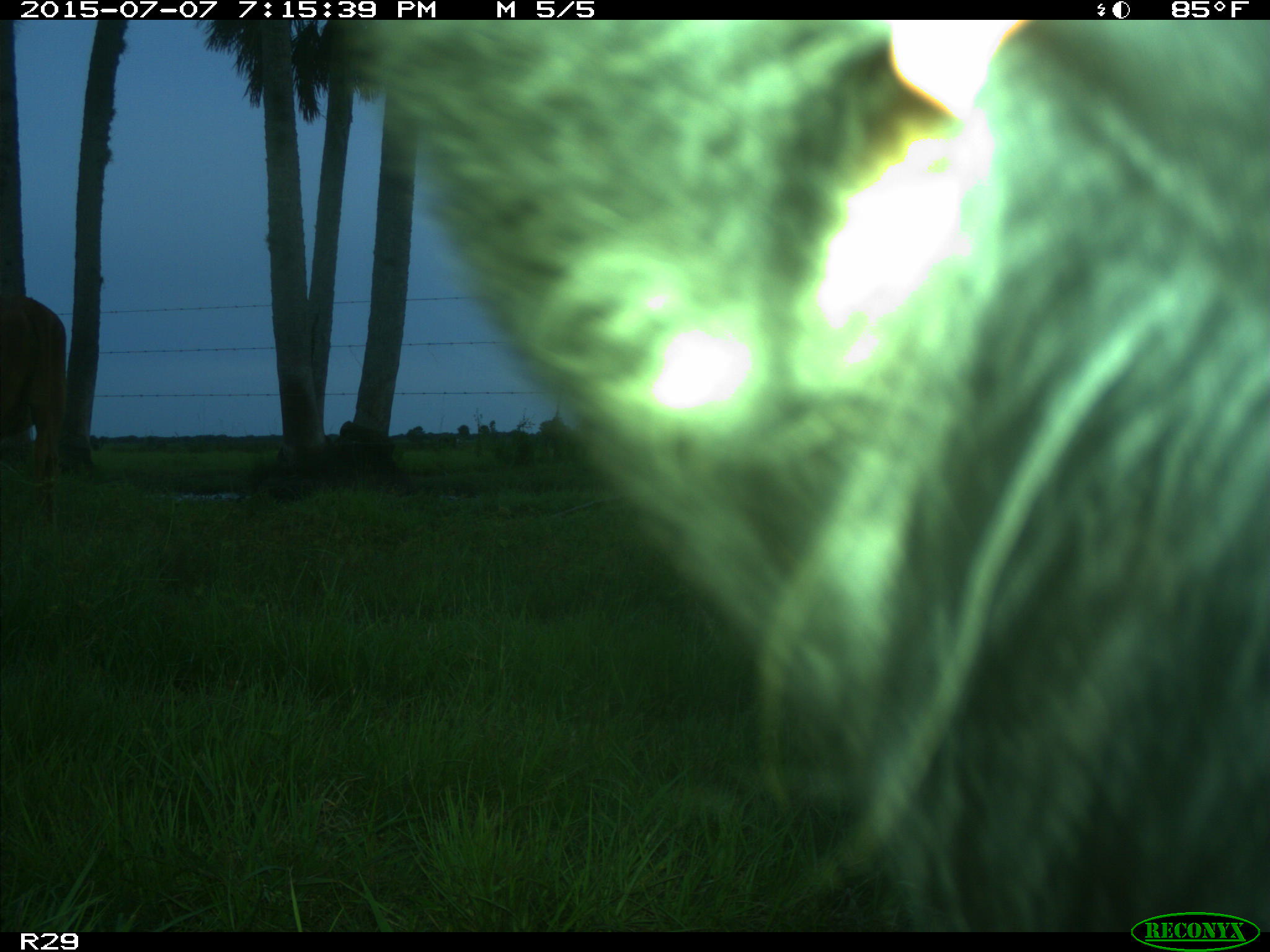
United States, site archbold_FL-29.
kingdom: Animalia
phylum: Chordata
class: Mammalia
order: Artiodactyla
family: Bovidae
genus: Bos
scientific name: Bos taurus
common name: domestic cow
Bos taurus (domestic cow).